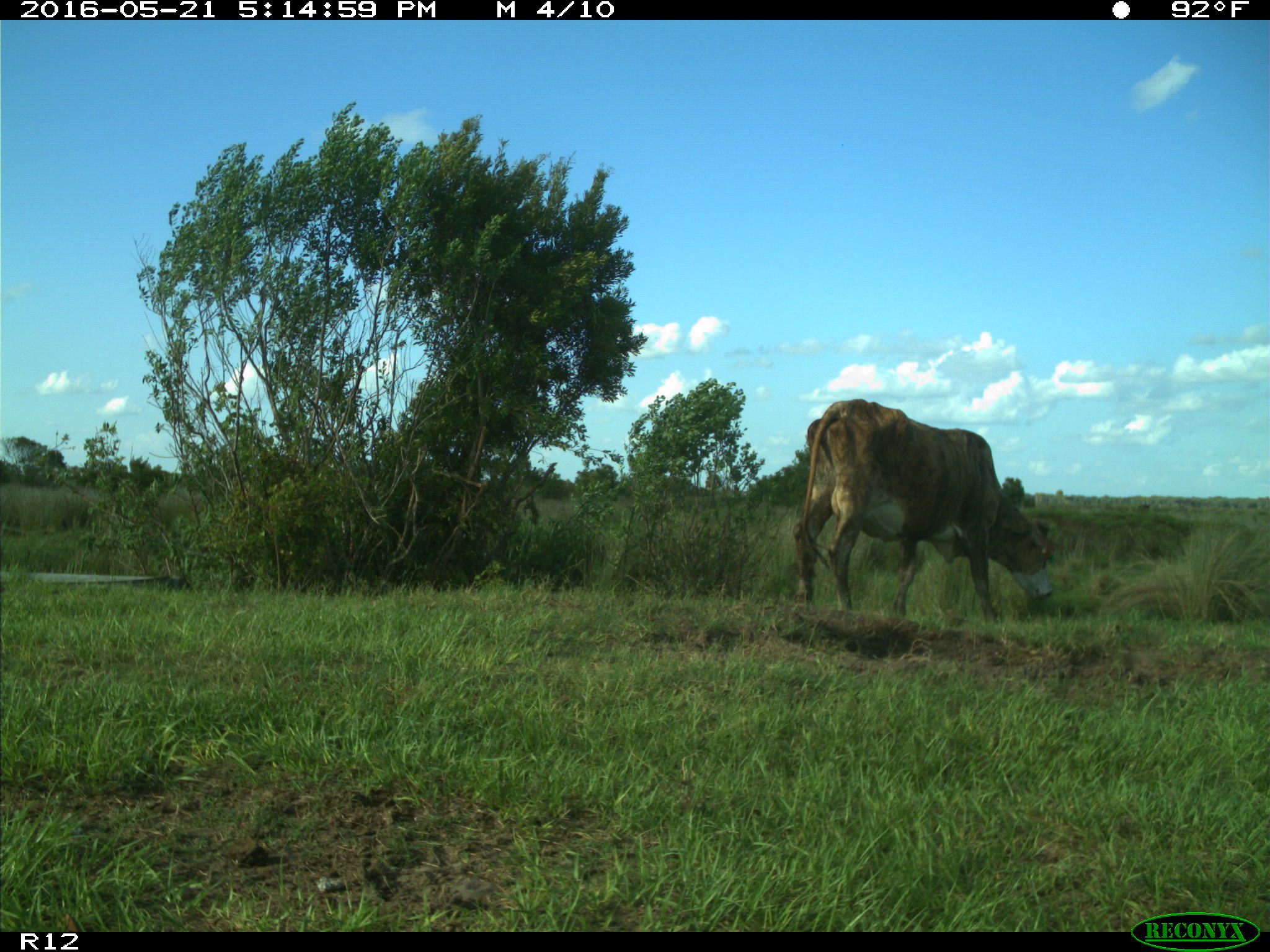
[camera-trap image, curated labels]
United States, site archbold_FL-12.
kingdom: Animalia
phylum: Chordata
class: Mammalia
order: Artiodactyla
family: Bovidae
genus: Bos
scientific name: Bos taurus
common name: domestic cow